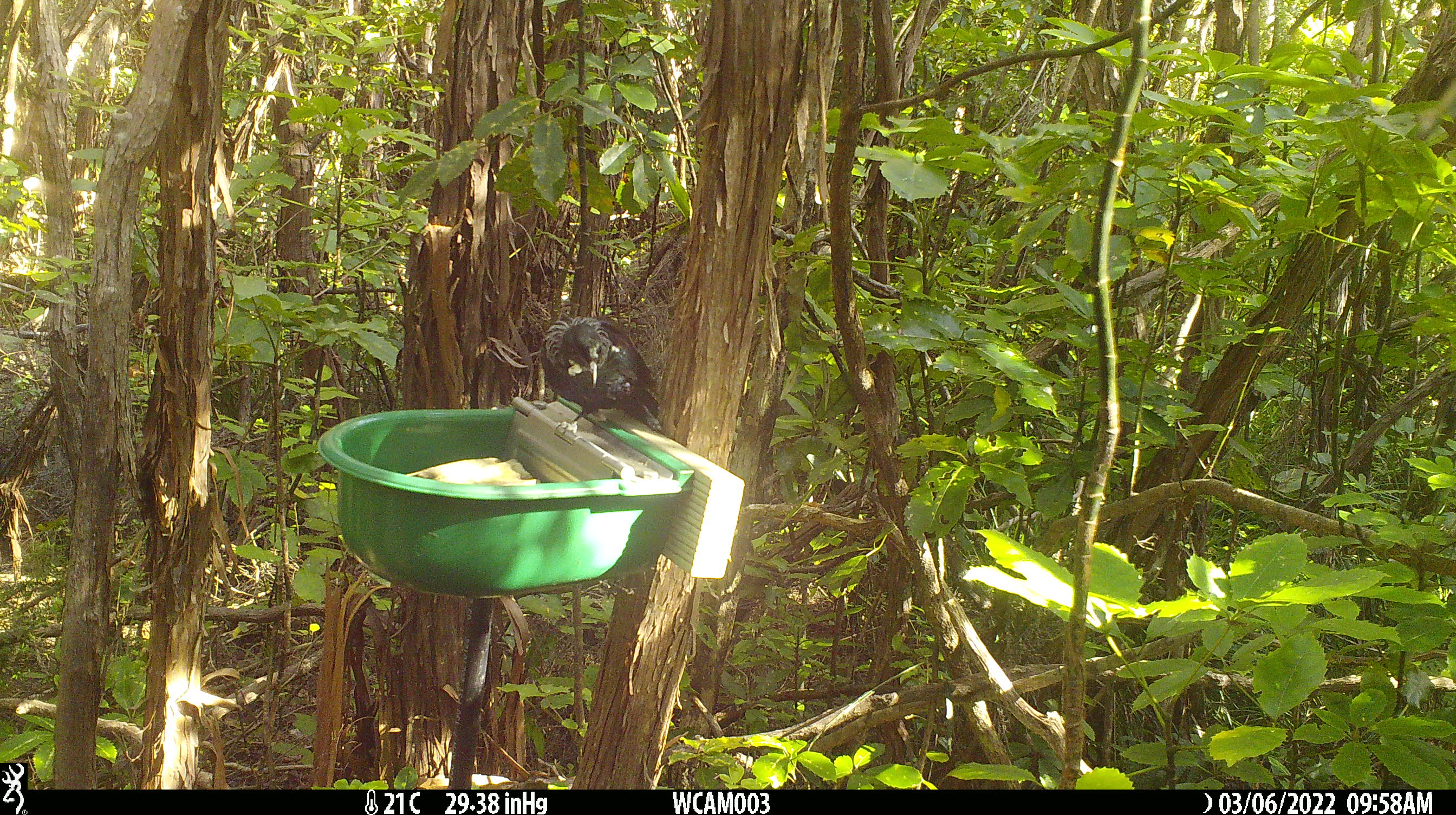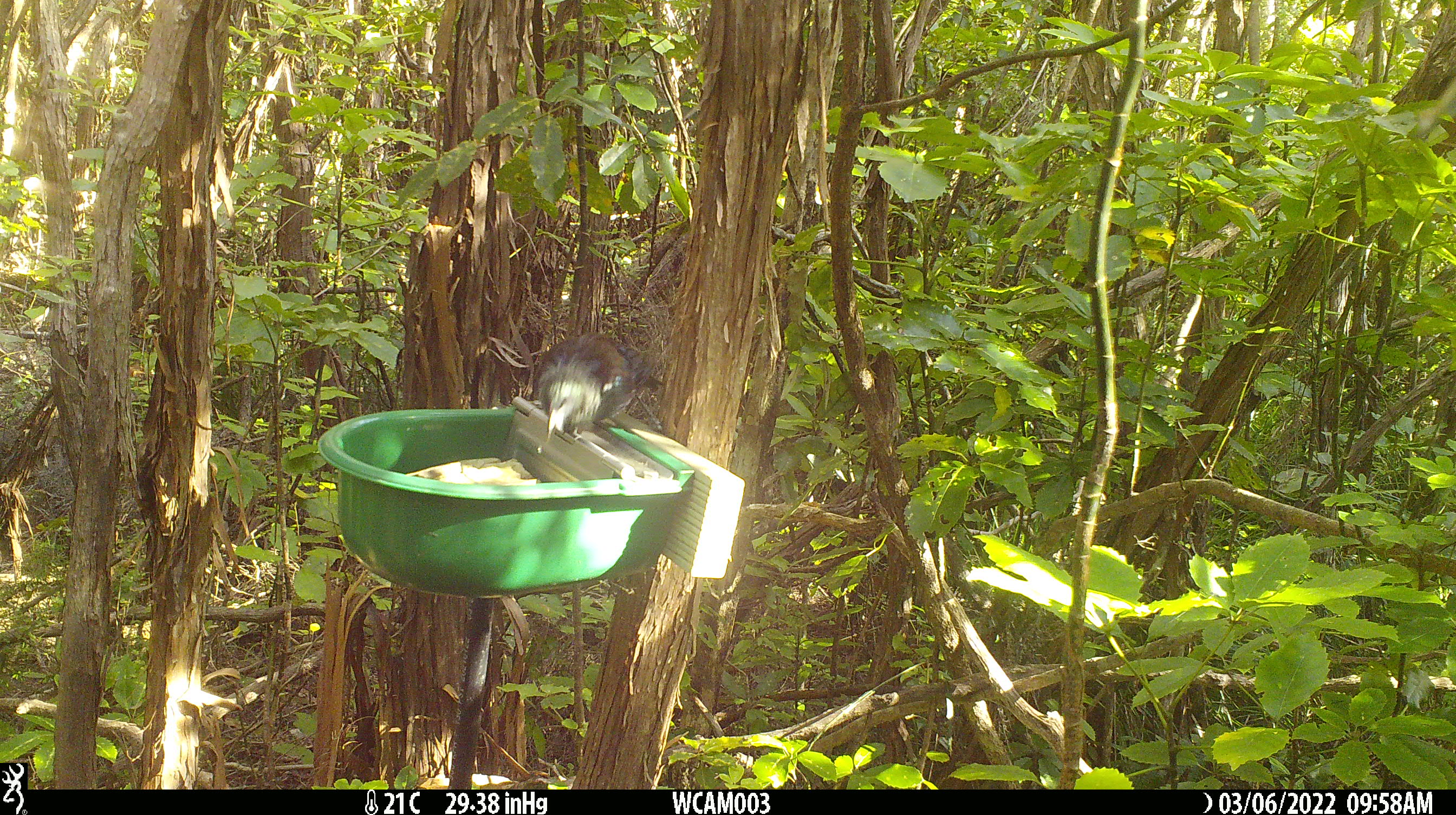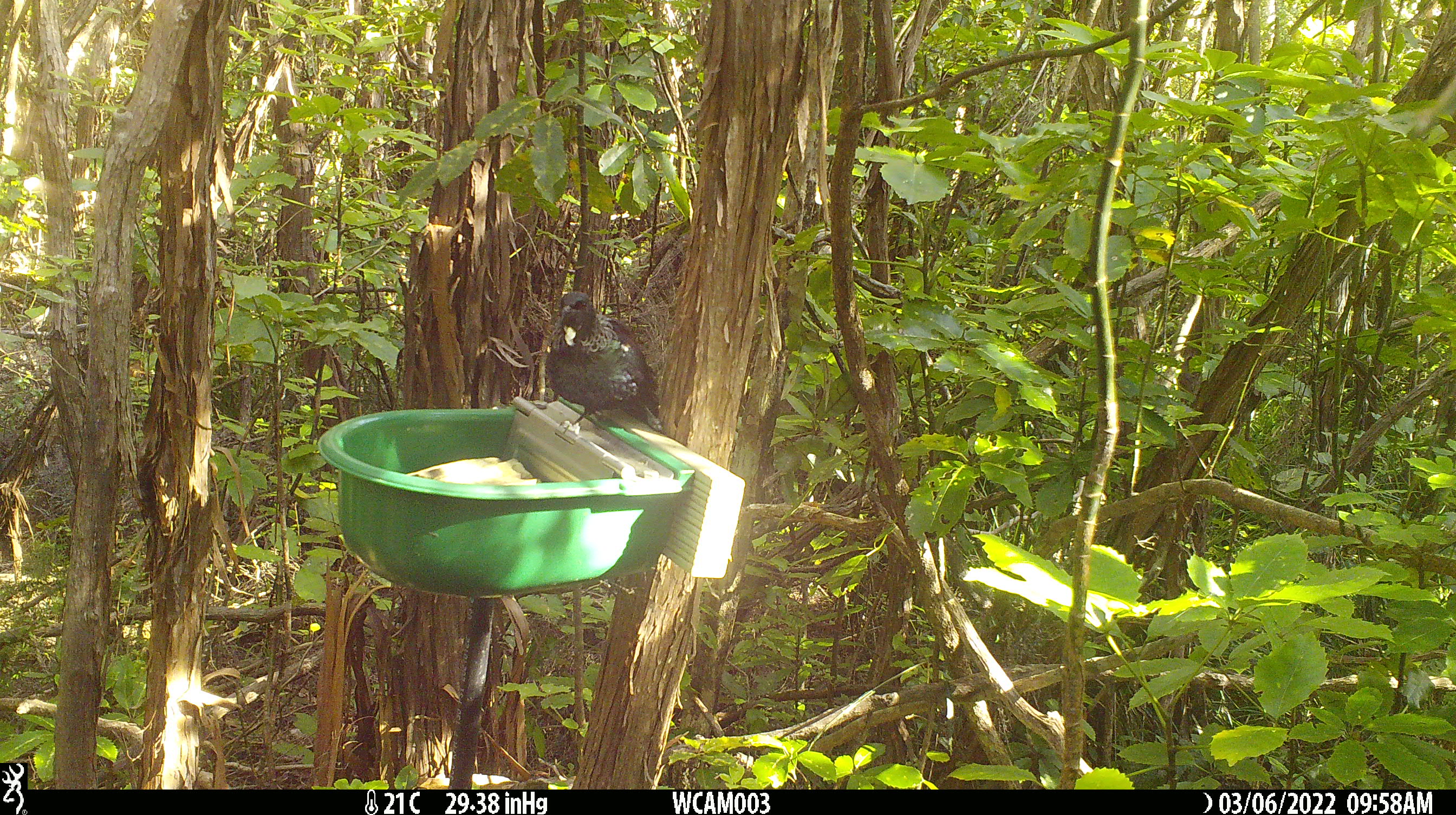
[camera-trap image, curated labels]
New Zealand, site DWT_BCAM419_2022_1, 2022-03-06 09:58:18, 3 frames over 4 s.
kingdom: Animalia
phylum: Chordata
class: Aves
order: Passeriformes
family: Meliphagidae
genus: Prosthemadera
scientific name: Prosthemadera novaeseelandiae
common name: tui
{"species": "tui (Prosthemadera novaeseelandiae)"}